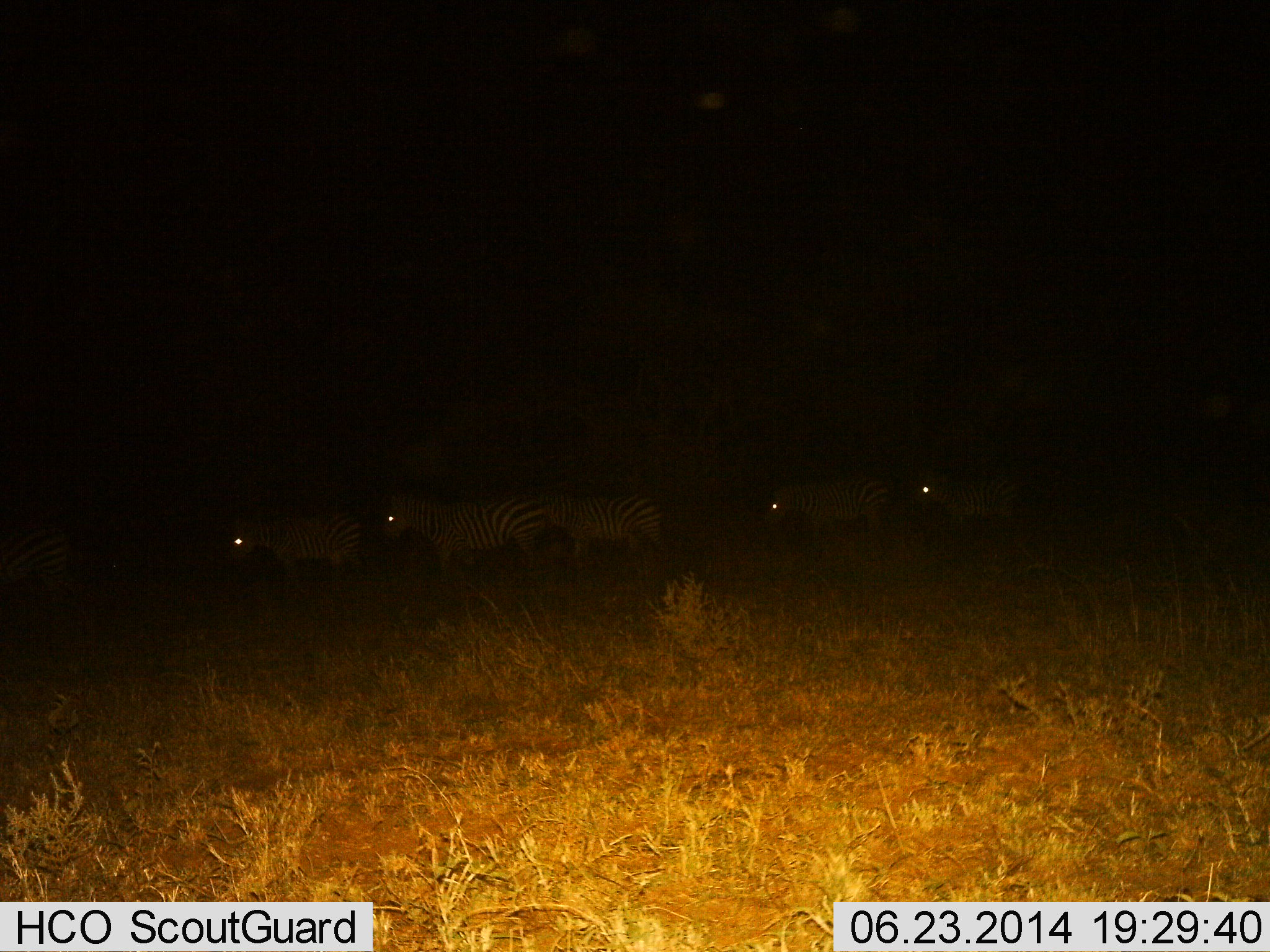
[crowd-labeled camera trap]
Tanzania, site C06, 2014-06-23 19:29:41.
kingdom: Animalia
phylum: Chordata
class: Mammalia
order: Perissodactyla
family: Equidae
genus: Equus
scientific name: Equus quagga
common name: plains zebra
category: zebra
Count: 5.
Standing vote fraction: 40%.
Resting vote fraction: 10%.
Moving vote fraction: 60%.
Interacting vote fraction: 0%.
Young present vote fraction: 0%.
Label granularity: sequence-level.